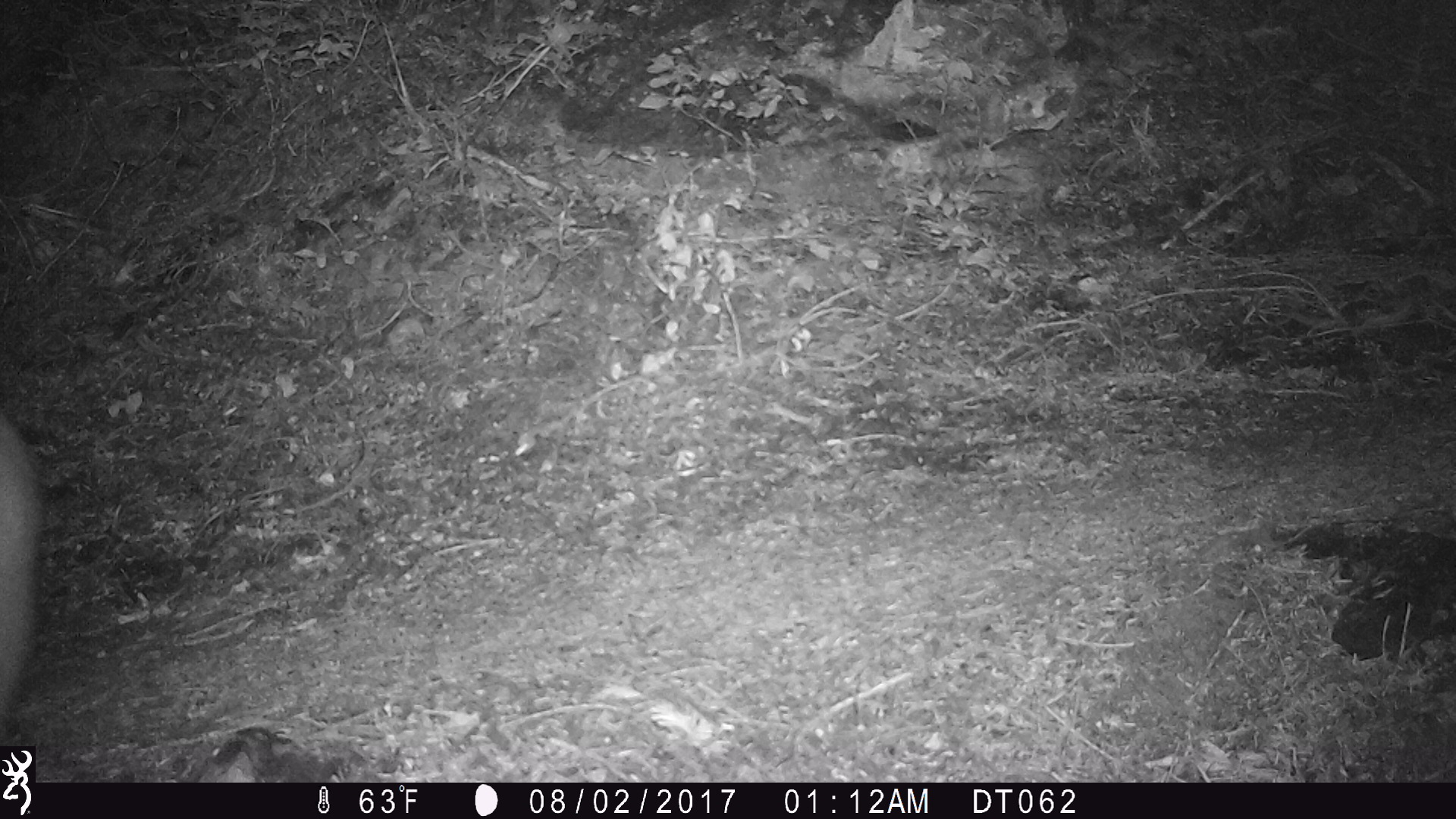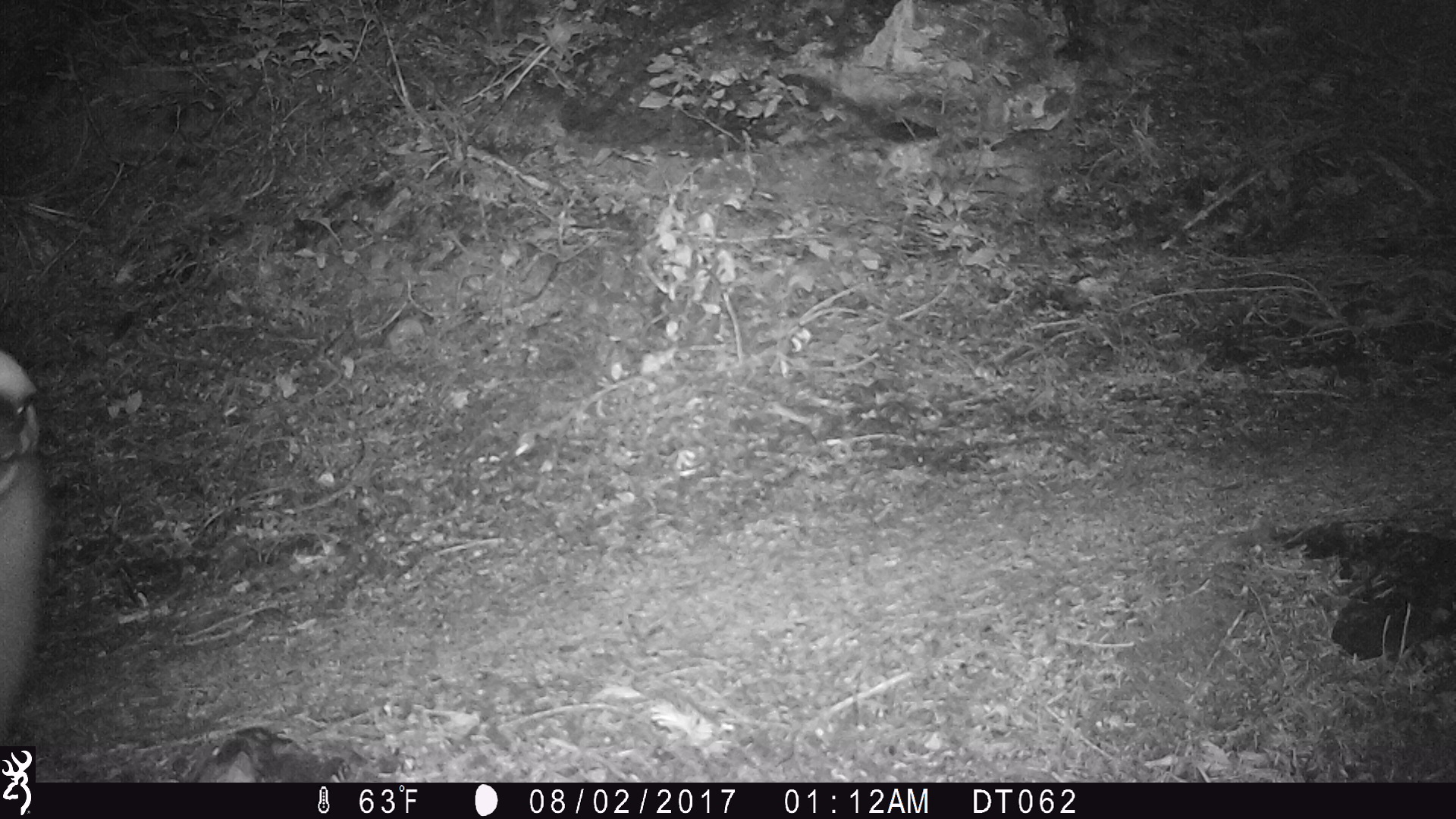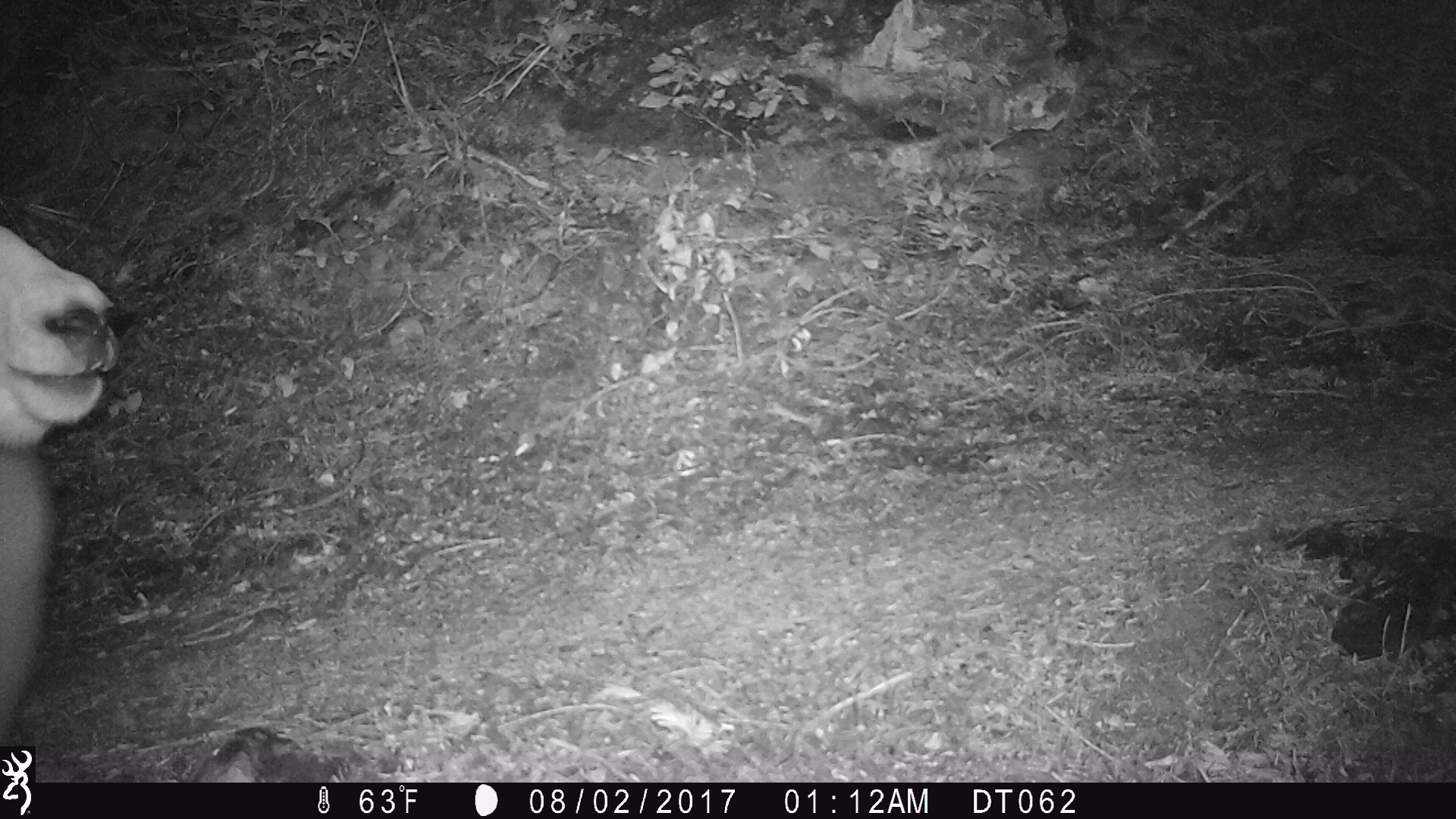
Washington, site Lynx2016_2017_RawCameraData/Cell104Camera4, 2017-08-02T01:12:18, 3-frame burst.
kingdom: Animalia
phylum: Chordata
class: Mammalia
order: Artiodactyla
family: Bovidae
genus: Oreamnos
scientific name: Oreamnos americanus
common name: mountain goat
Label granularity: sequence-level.